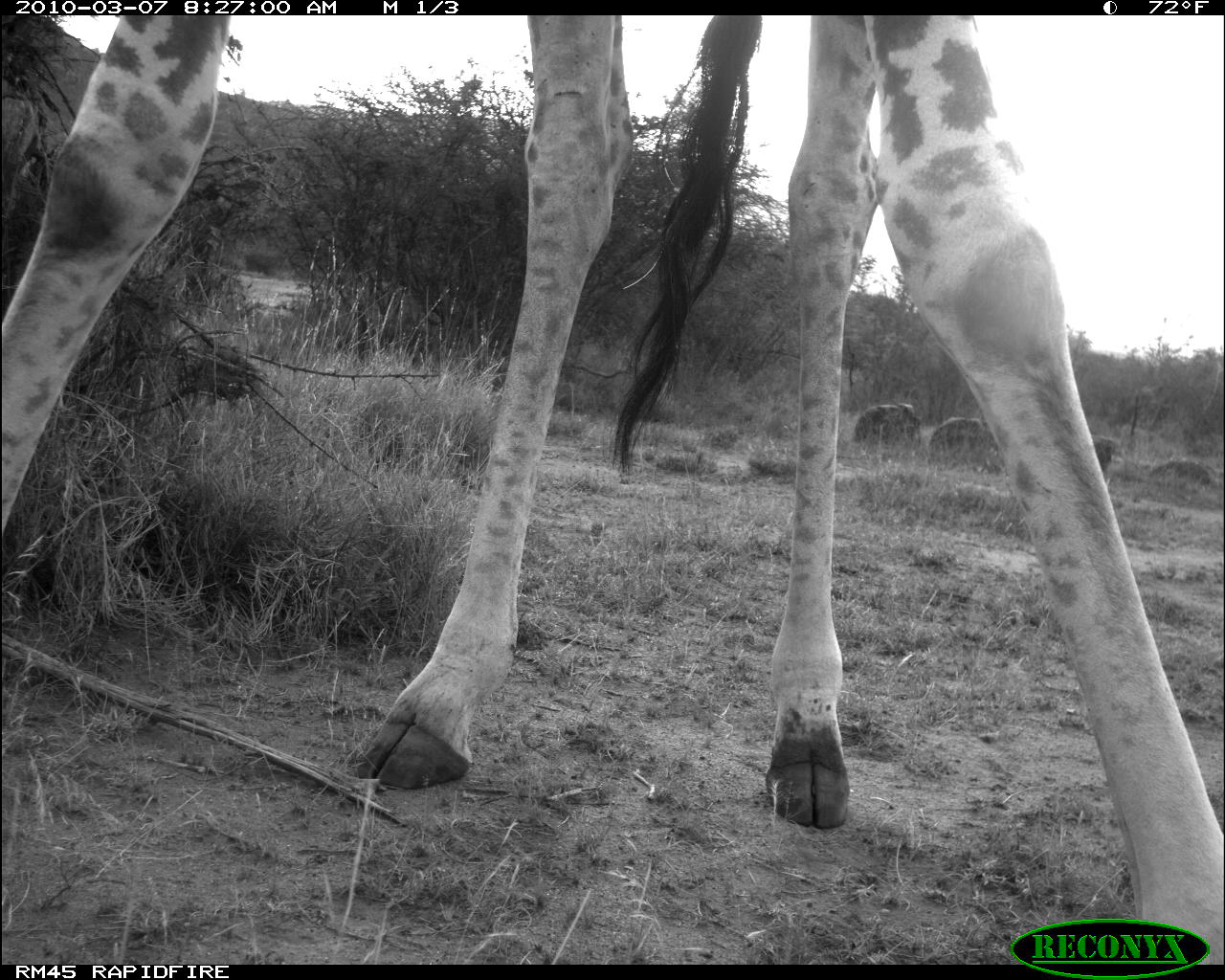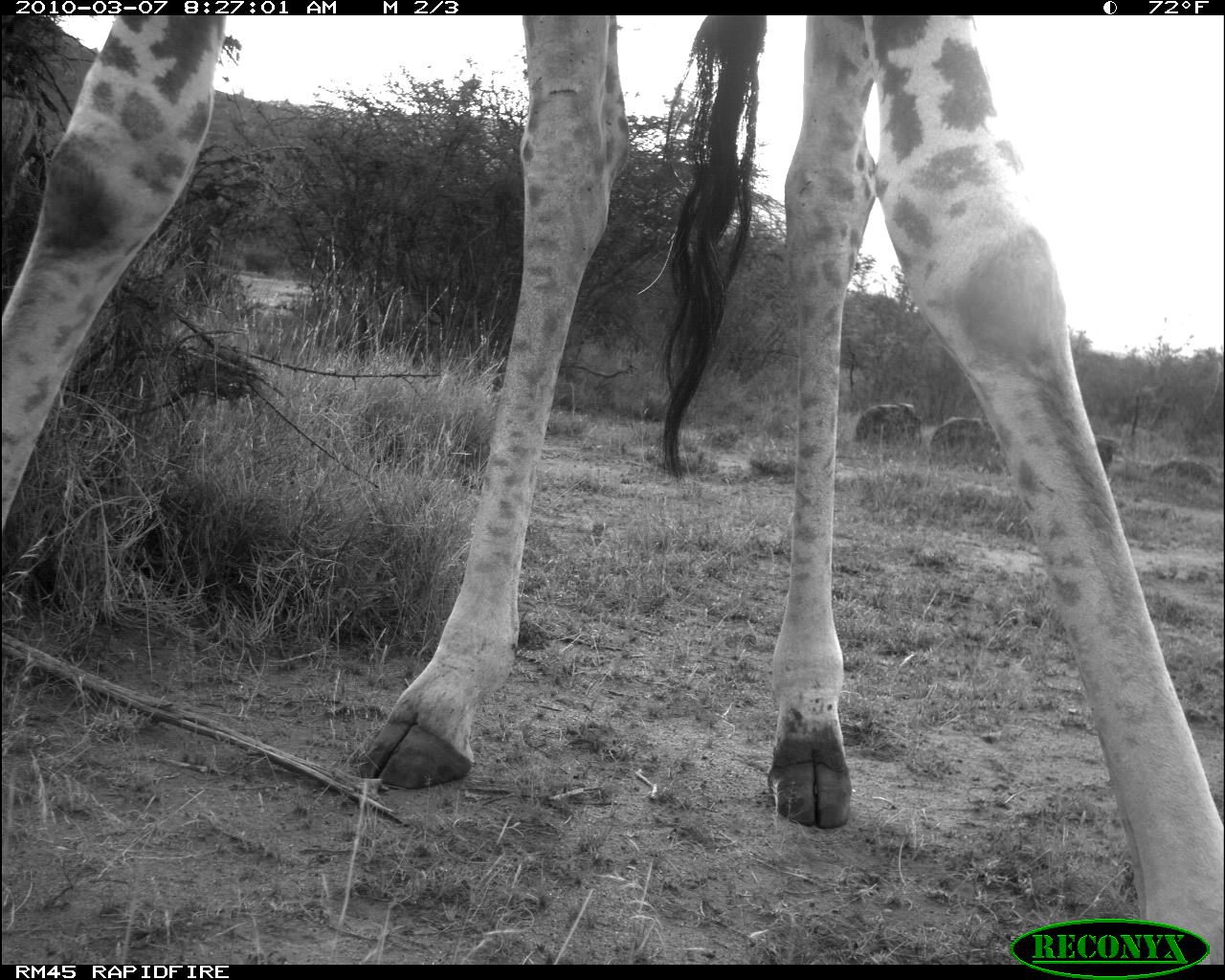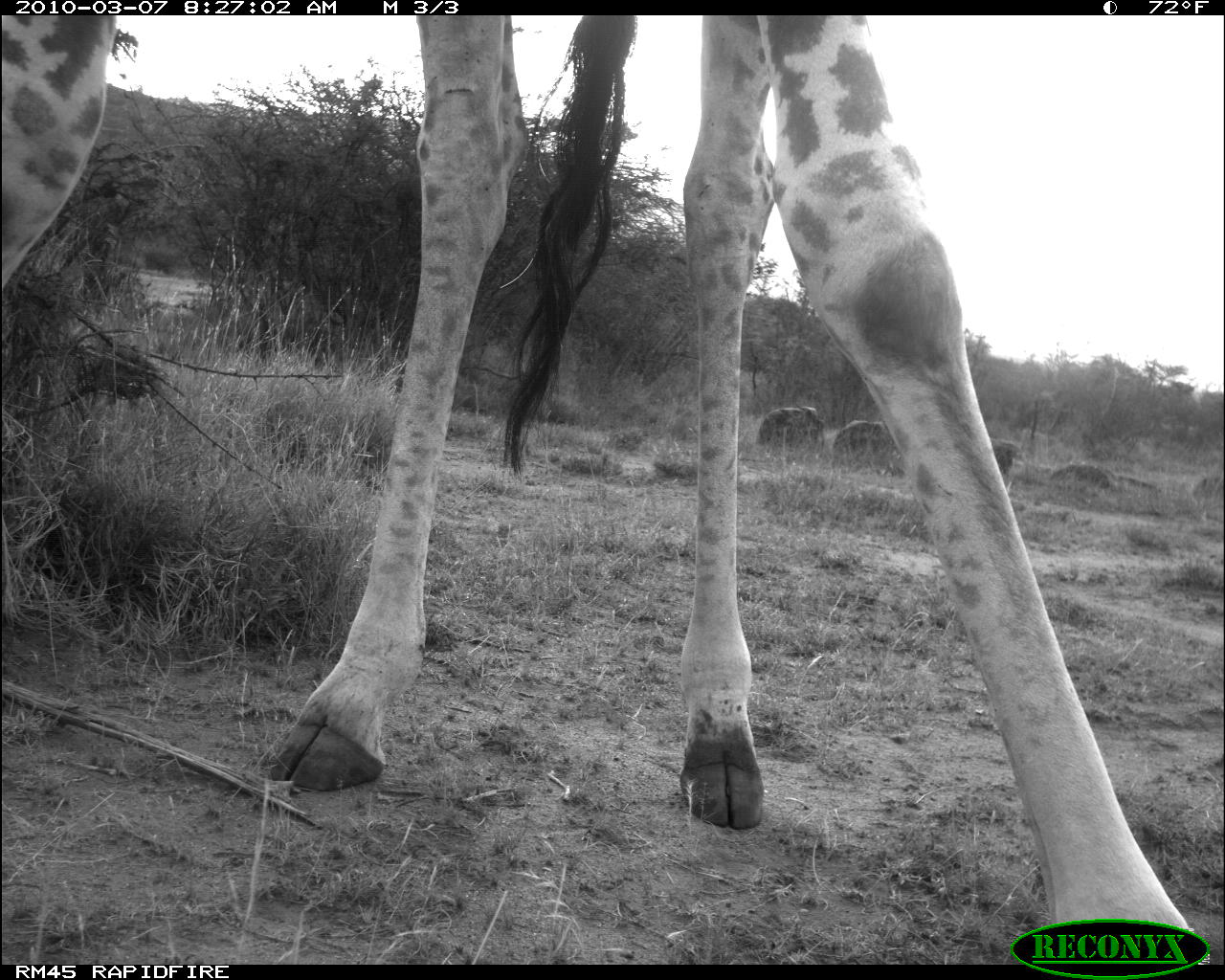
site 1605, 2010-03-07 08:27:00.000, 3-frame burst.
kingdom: Animalia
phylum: Chordata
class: Mammalia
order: Artiodactyla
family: Giraffidae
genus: Giraffa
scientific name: Giraffa camelopardalis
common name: giraffe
Giraffa camelopardalis (giraffe), count 1.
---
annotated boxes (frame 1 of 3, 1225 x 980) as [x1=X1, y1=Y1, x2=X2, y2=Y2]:
giraffa camelopardalis: [x1=2, y1=16, x2=1225, y2=965]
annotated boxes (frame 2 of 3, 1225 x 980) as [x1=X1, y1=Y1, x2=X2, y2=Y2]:
giraffa camelopardalis: [x1=0, y1=15, x2=1225, y2=965]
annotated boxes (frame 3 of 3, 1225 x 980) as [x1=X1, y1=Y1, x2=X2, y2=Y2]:
giraffa camelopardalis: [x1=2, y1=13, x2=1223, y2=964]